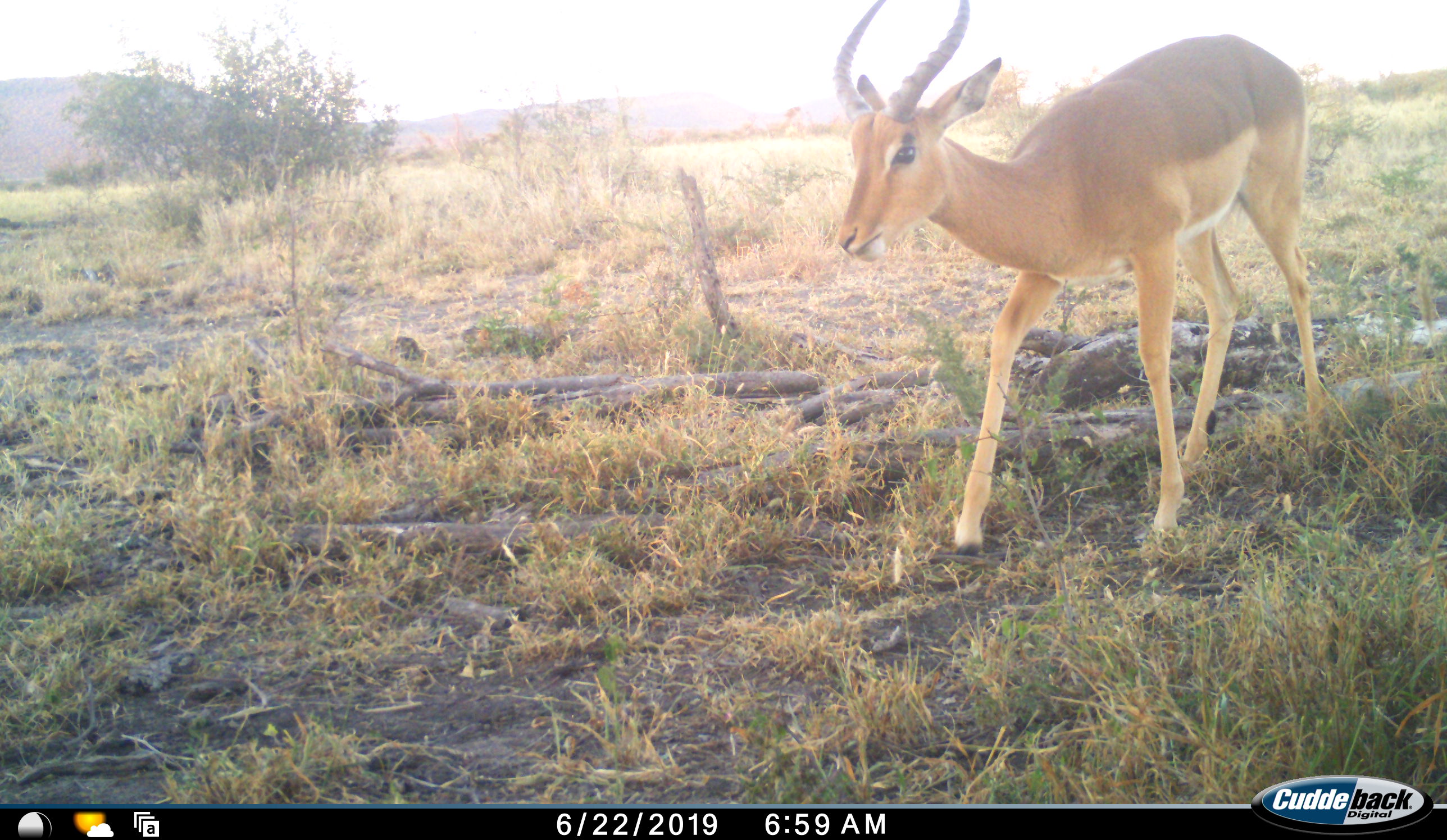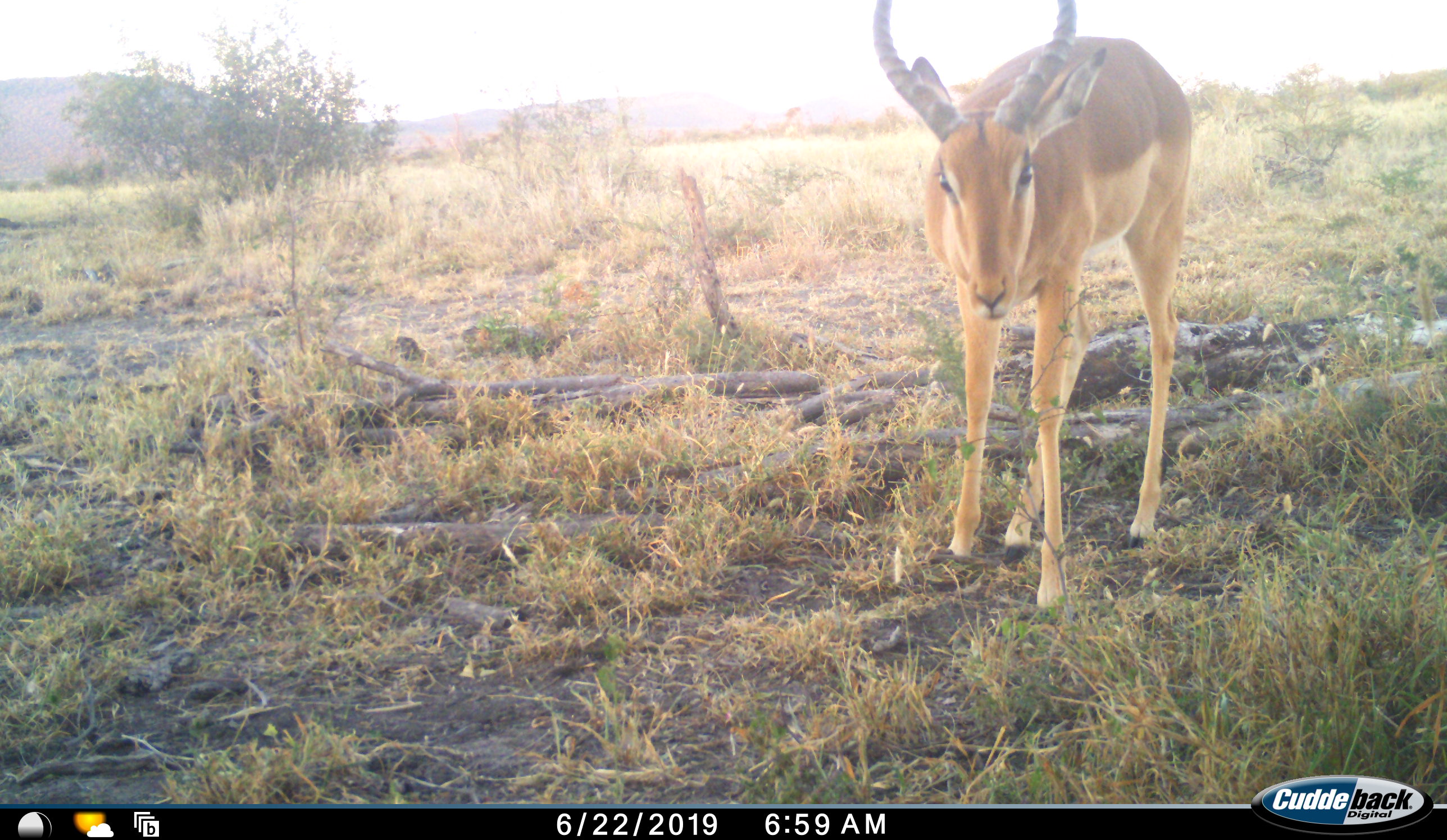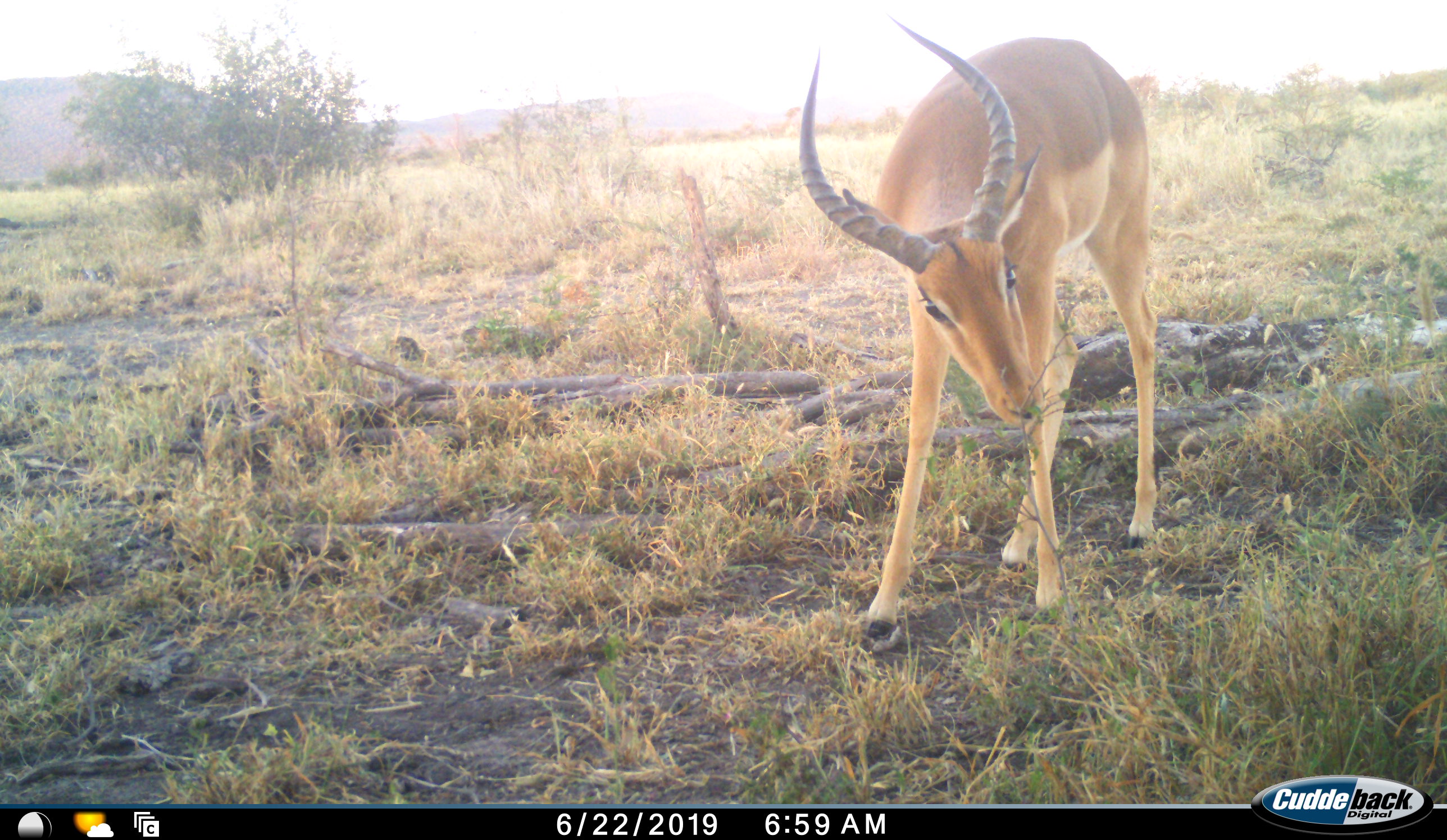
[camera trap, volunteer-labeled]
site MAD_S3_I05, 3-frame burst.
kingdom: Animalia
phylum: Chordata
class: Mammalia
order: Artiodactyla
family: Bovidae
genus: Aepyceros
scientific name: Aepyceros melampus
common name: impala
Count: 1.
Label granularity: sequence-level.